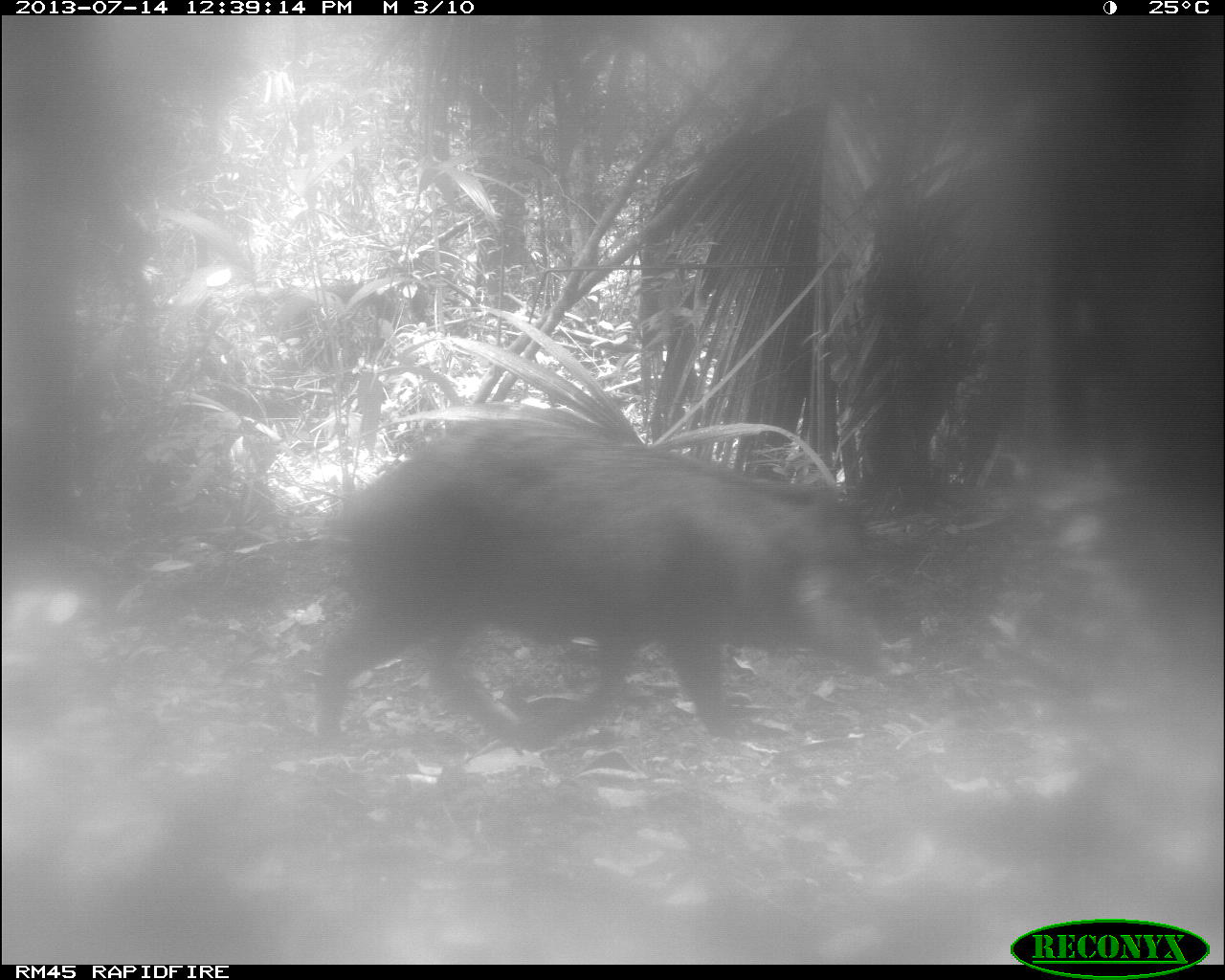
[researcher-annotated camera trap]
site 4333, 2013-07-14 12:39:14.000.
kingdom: Animalia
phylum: Chordata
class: Mammalia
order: Artiodactyla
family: Tayassuidae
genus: Tayassu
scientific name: Tayassu pecari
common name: white-lipped peccary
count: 2